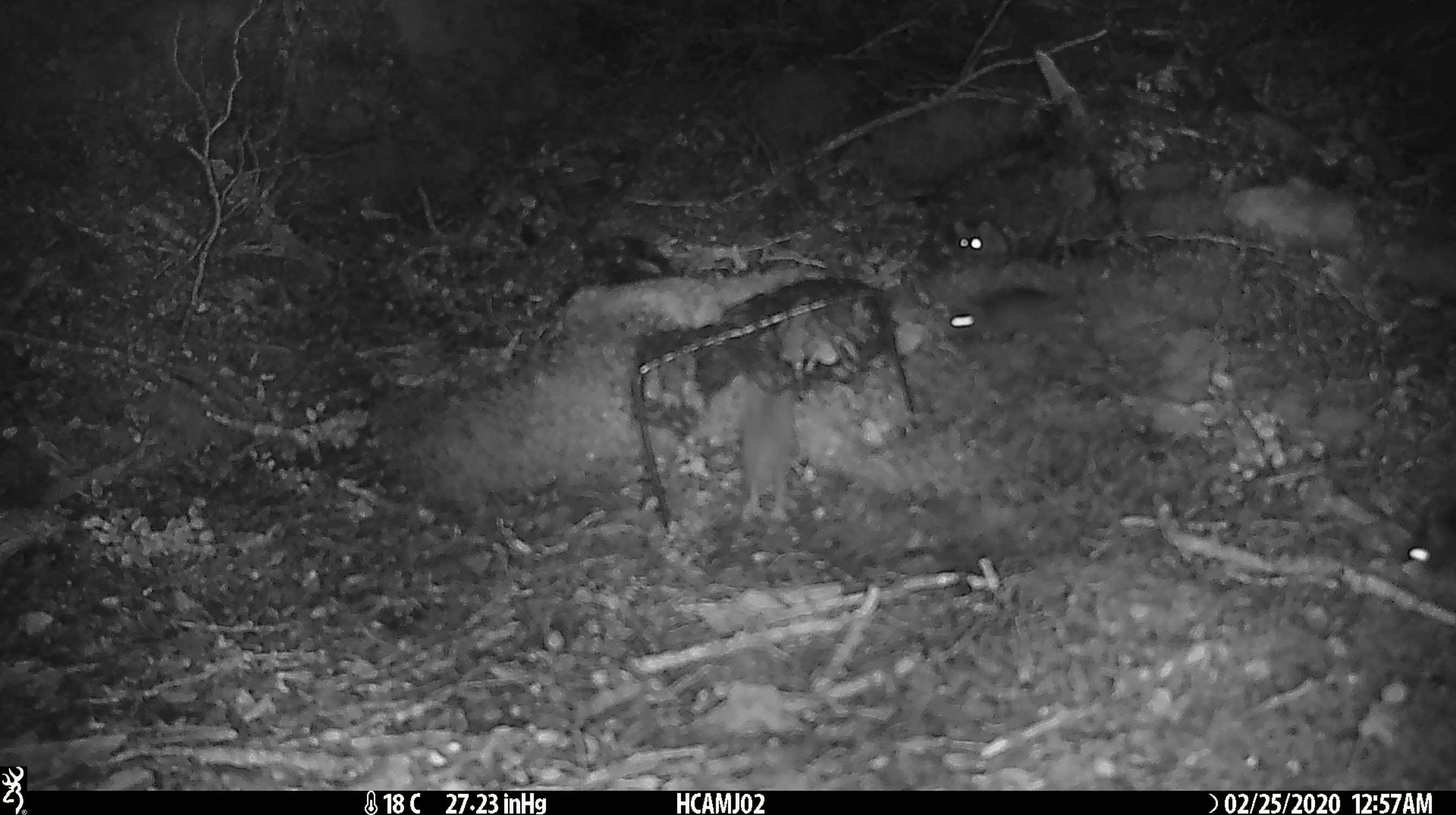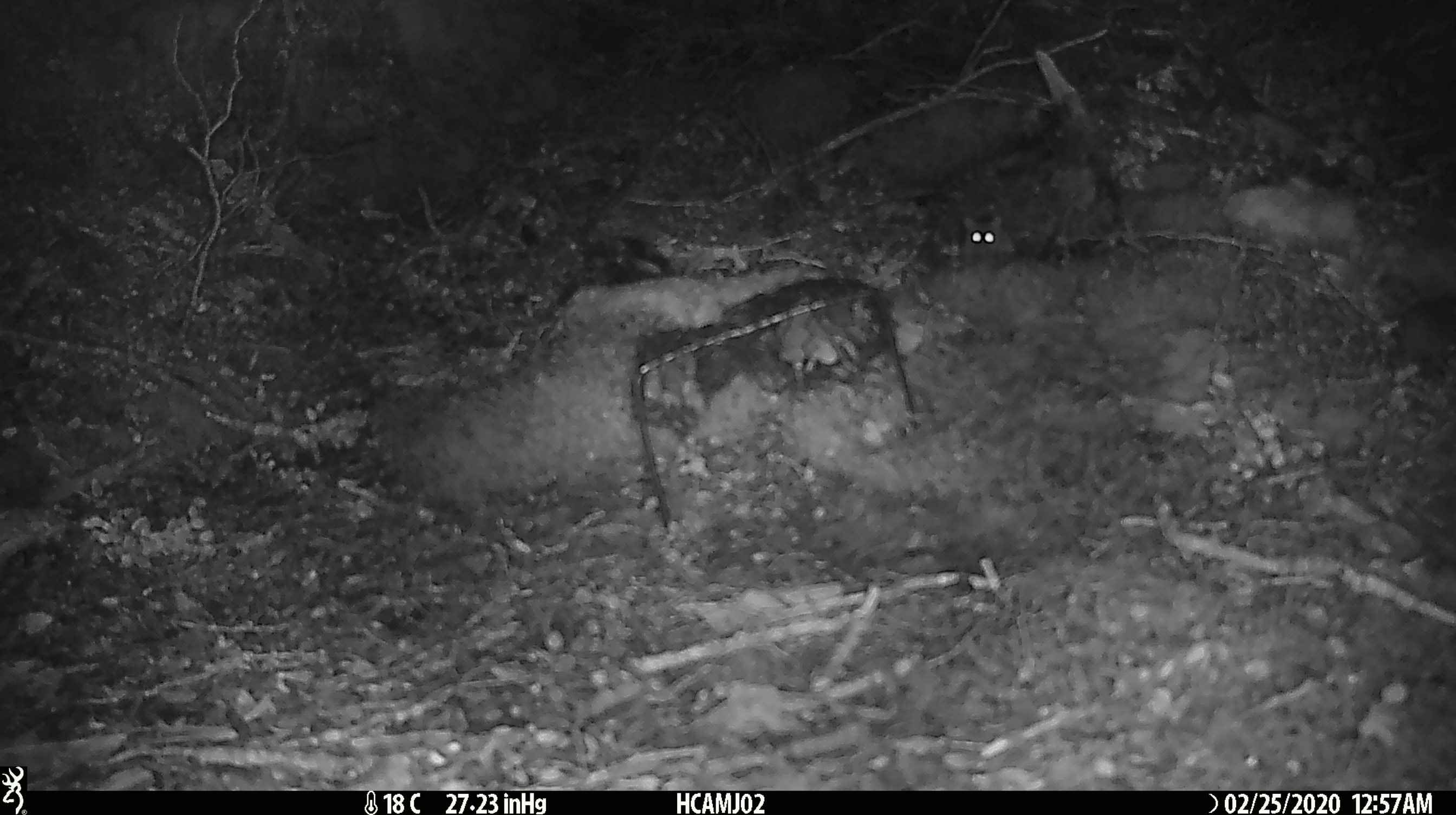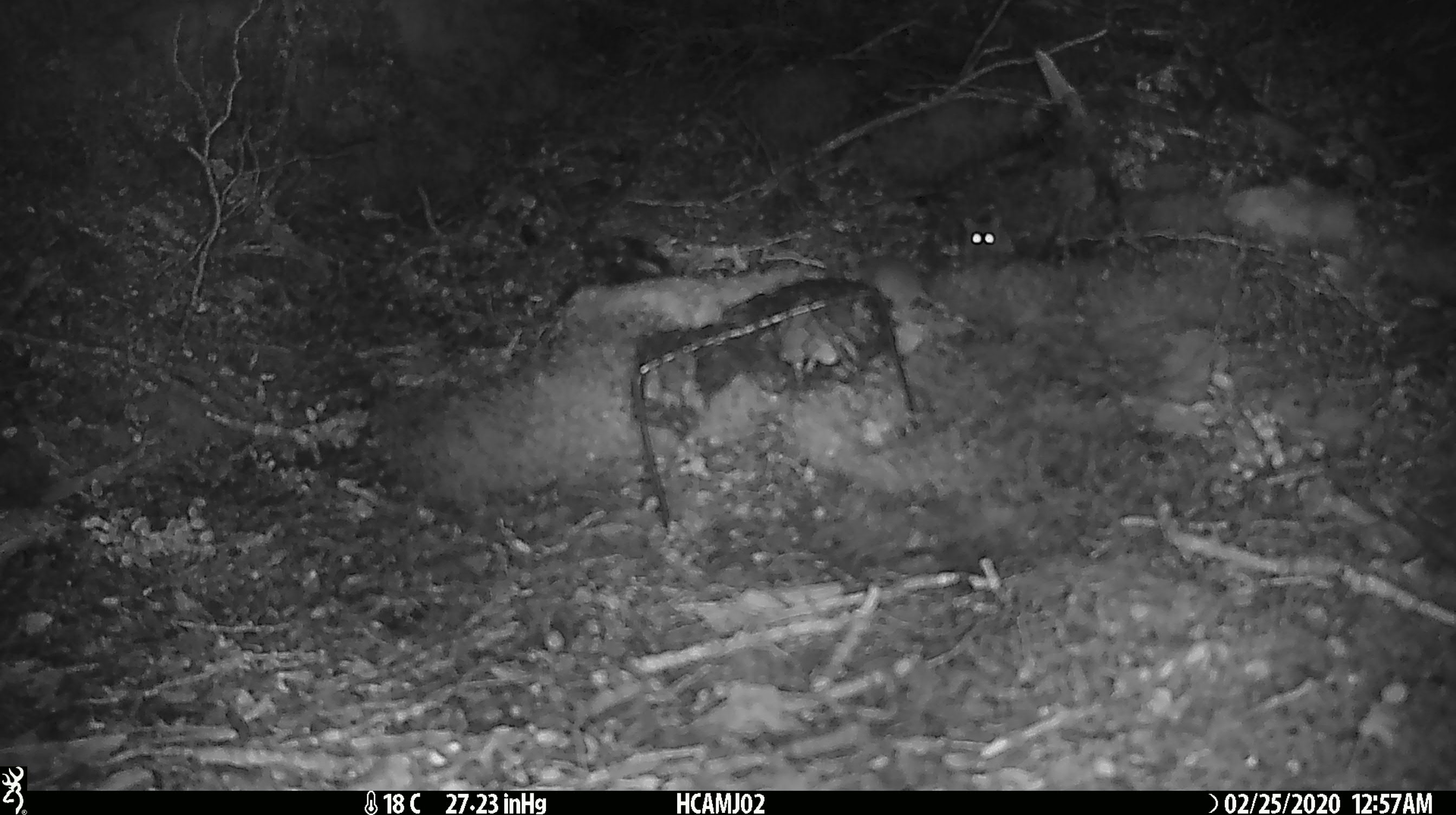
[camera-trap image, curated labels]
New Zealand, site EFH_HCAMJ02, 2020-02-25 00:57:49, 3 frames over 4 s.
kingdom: Animalia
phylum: Chordata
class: Mammalia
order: Rodentia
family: Muridae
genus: Mus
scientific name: Mus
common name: mouse